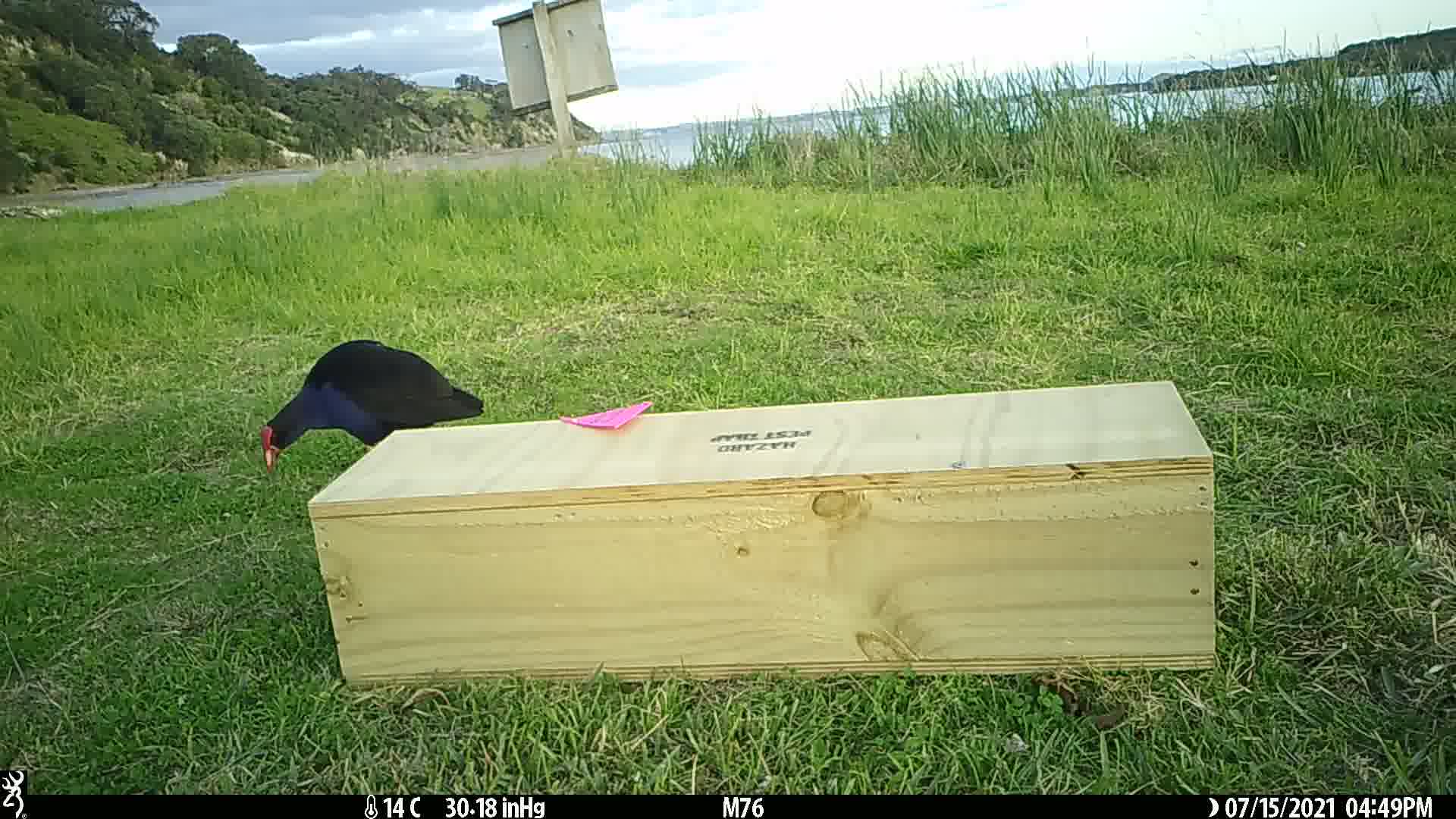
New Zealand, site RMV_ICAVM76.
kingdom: Animalia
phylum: Chordata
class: Aves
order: Gruiformes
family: Rallidae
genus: Porphyrio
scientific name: Porphyrio melanotus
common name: australasian swamphen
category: pukeko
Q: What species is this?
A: Pukeko (australasian swamphen) (Porphyrio melanotus).